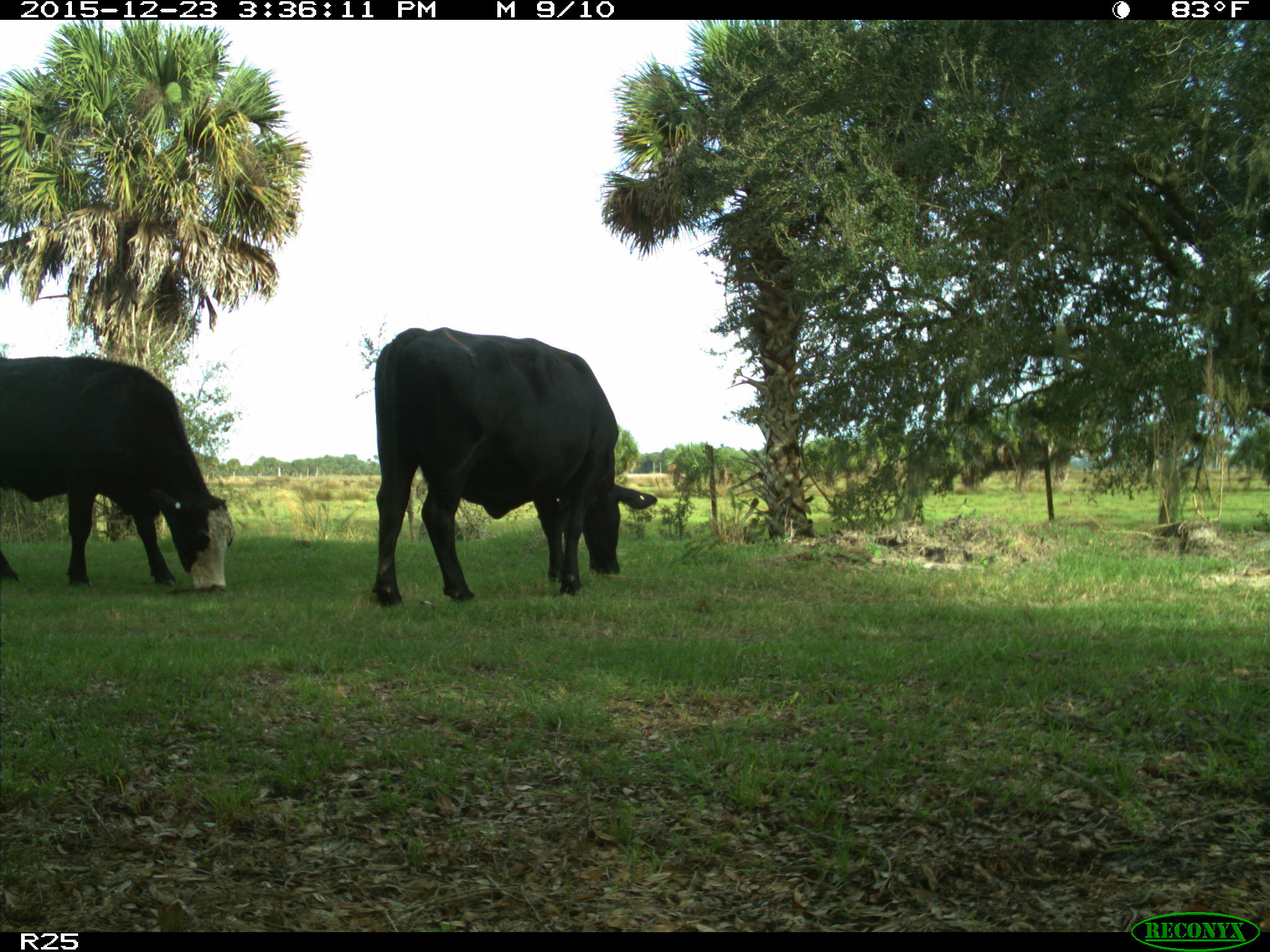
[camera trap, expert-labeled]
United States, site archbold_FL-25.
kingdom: Animalia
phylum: Chordata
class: Mammalia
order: Artiodactyla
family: Bovidae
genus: Bos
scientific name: Bos taurus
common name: domestic cow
Bos taurus (domestic cow).